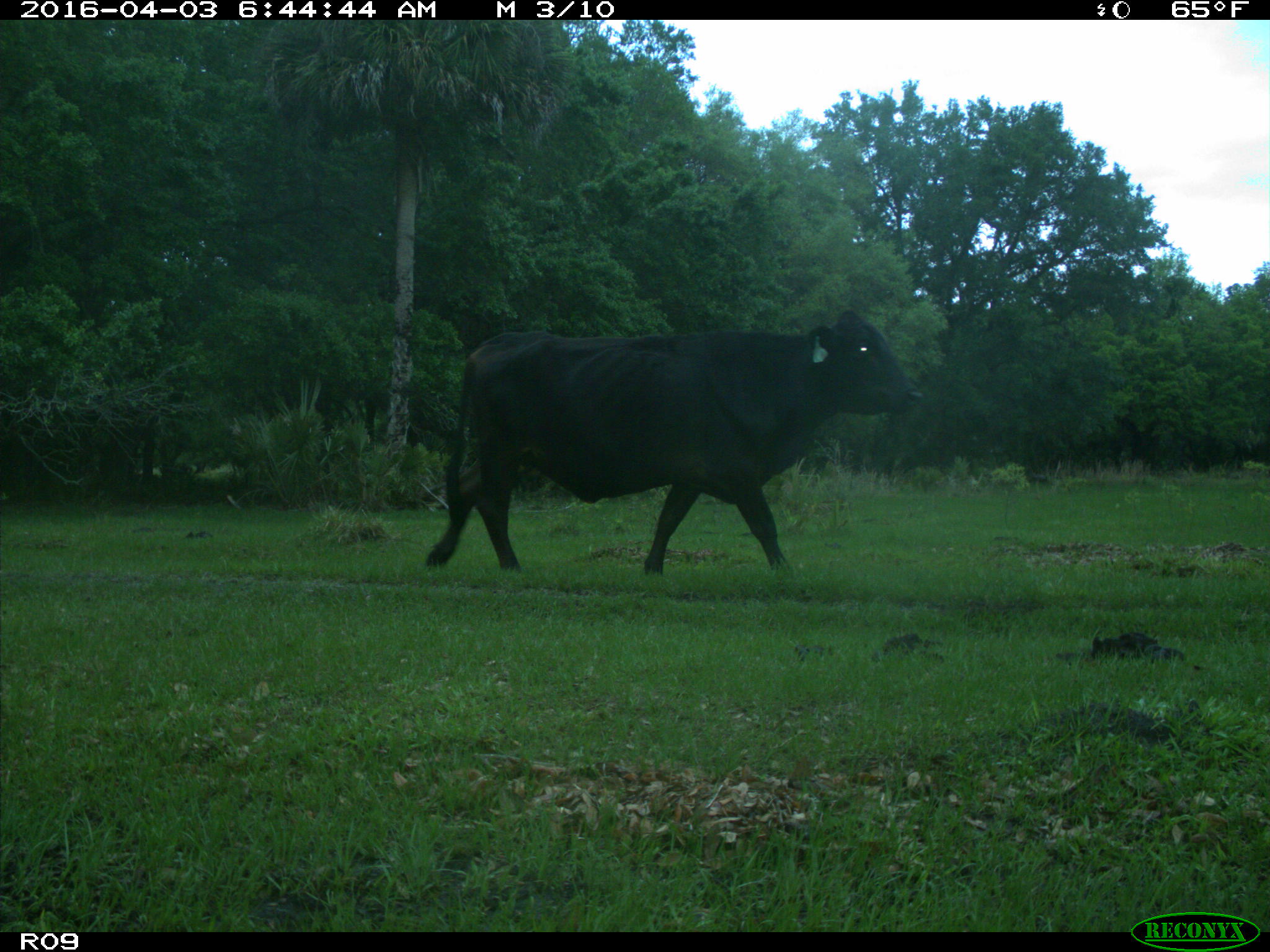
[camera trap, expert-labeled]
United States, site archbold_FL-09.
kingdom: Animalia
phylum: Chordata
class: Mammalia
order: Artiodactyla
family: Bovidae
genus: Bos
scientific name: Bos taurus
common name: domestic cow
Bos taurus (domestic cow).